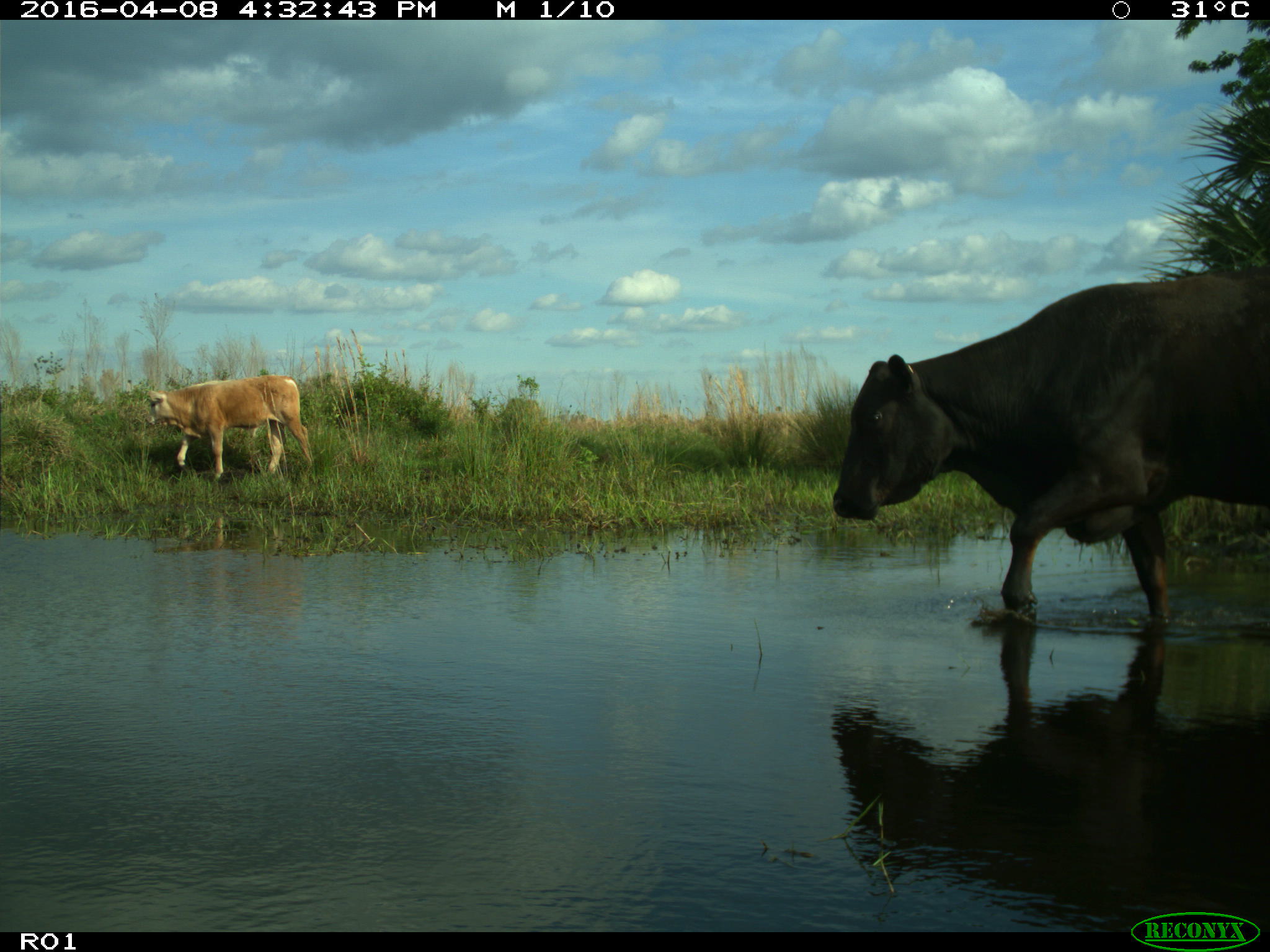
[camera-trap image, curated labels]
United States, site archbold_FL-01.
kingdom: Animalia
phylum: Chordata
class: Mammalia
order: Artiodactyla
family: Bovidae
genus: Bos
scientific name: Bos taurus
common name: domestic cow